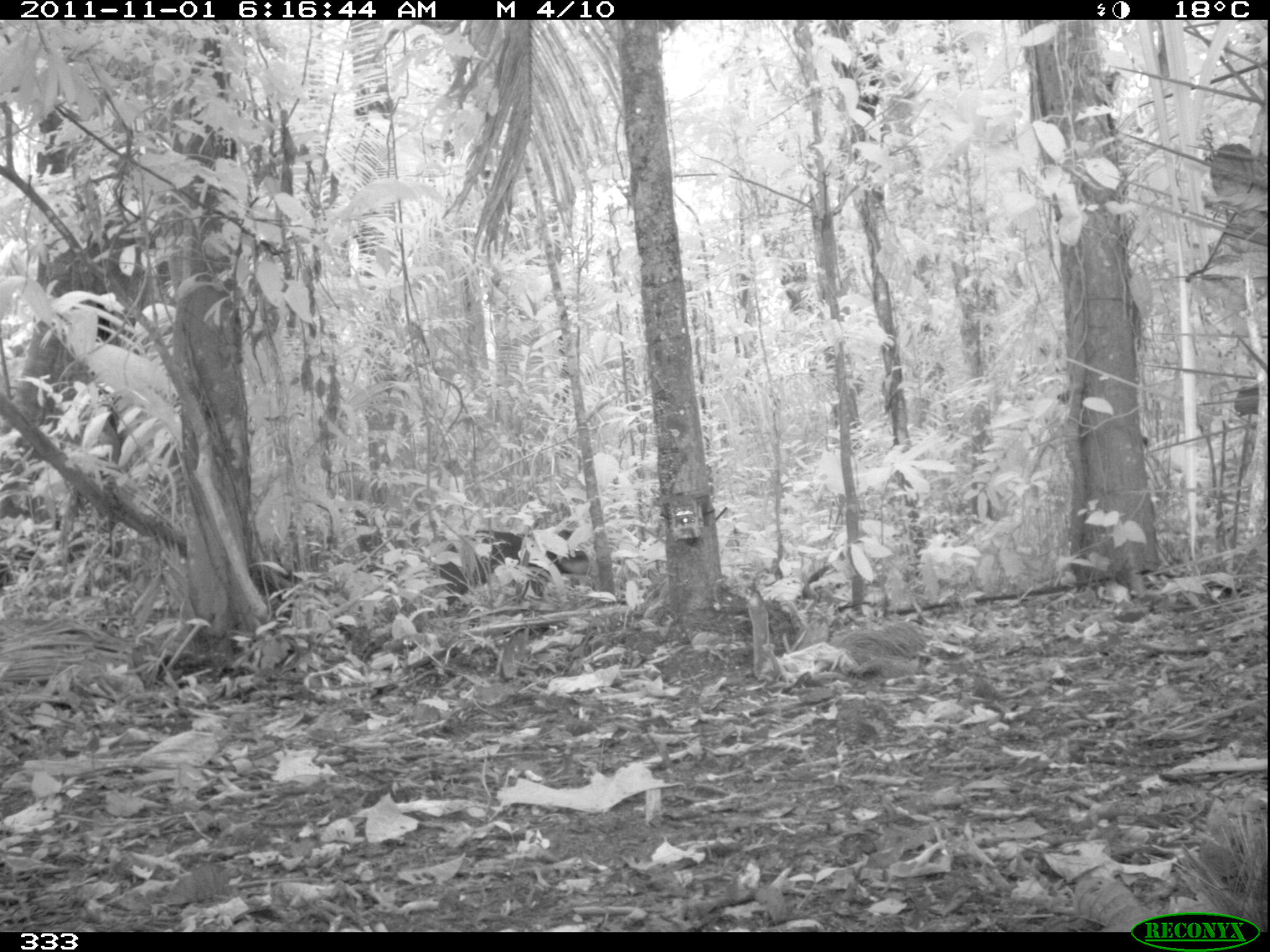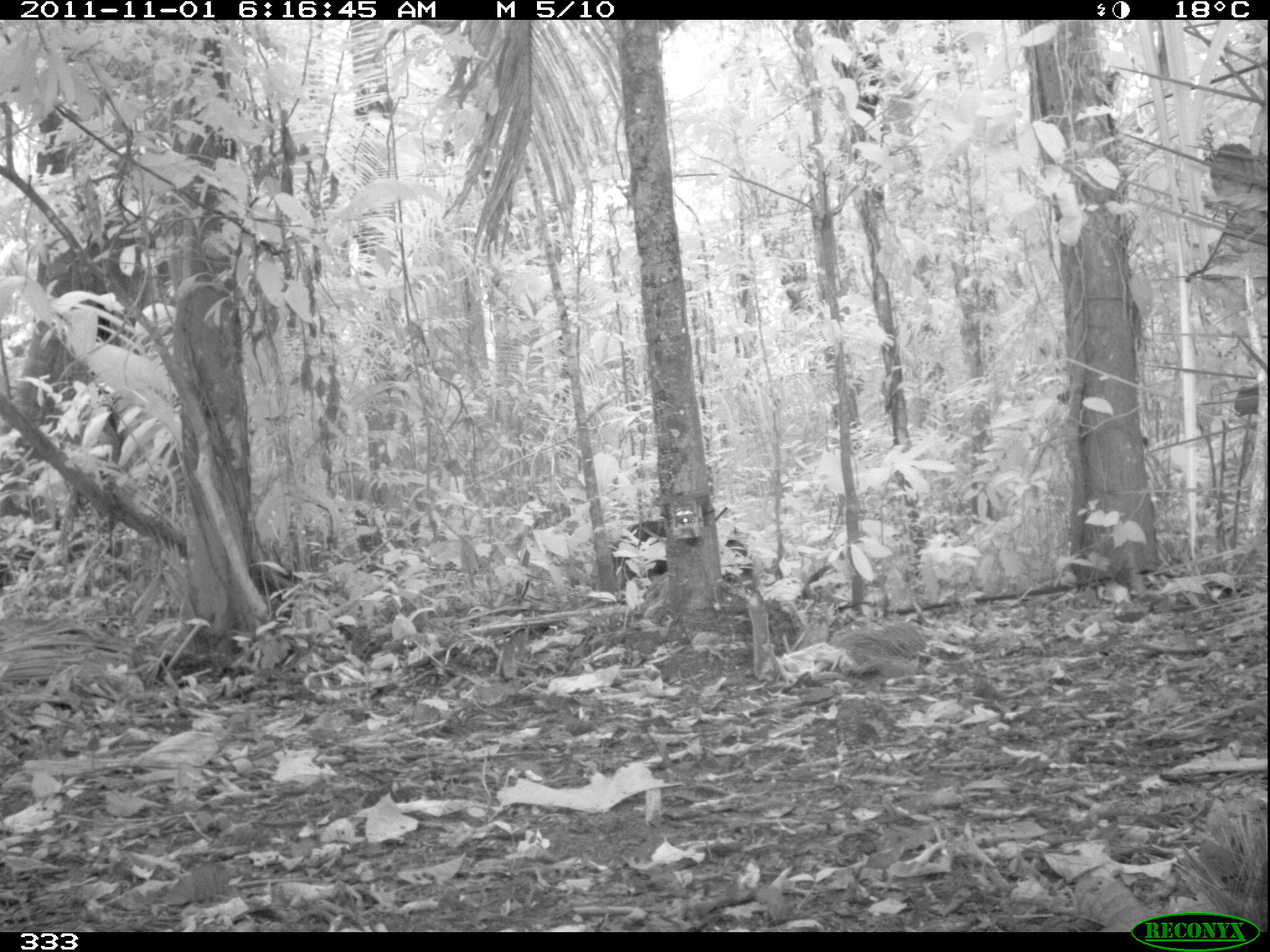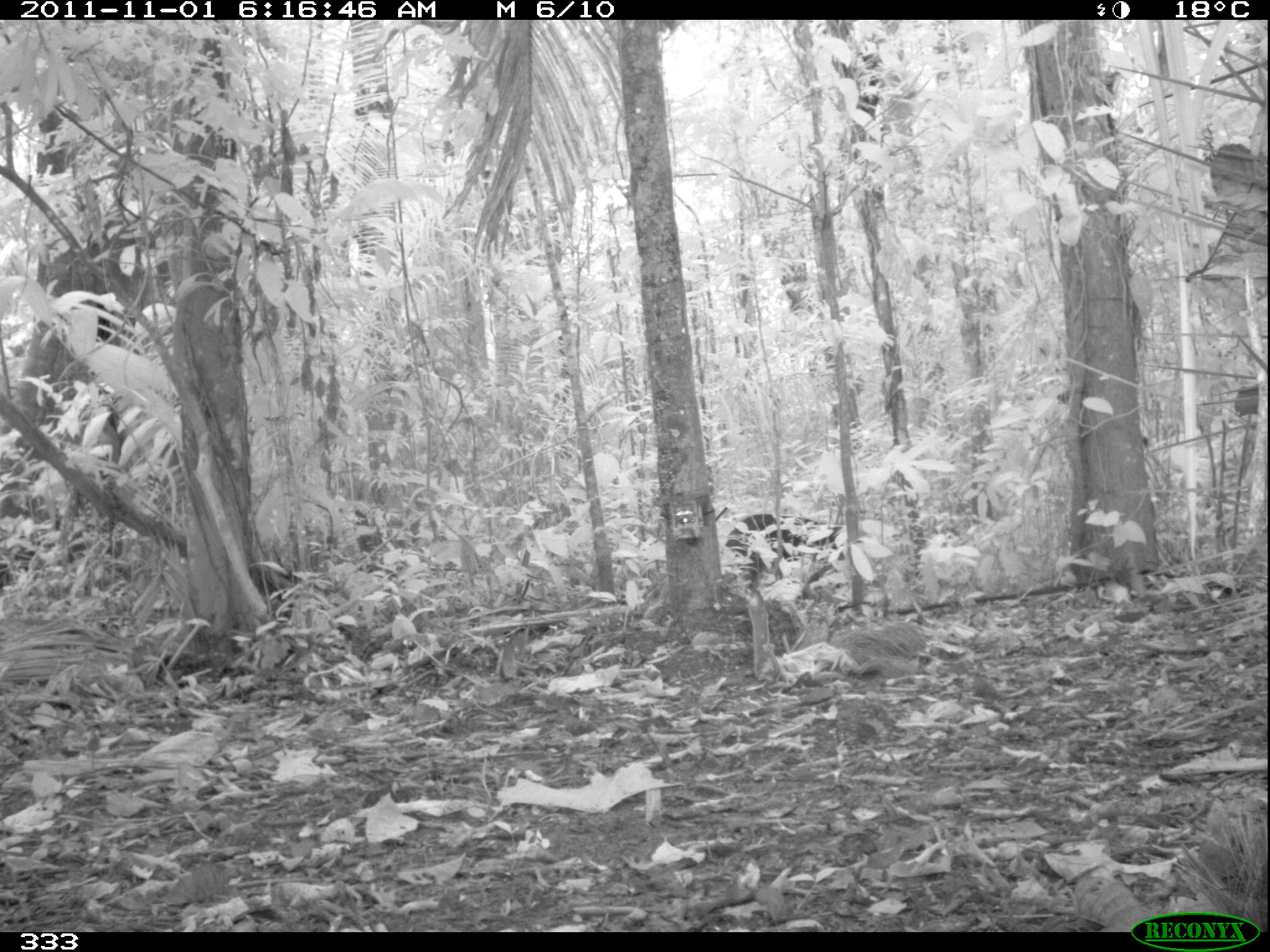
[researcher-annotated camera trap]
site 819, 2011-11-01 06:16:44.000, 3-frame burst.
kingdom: Animalia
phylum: Chordata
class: Mammalia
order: Artiodactyla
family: Tayassuidae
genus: Tayassu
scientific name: Tayassu pecari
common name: white-lipped peccary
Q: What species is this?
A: Tayassu pecari (white-lipped peccary).